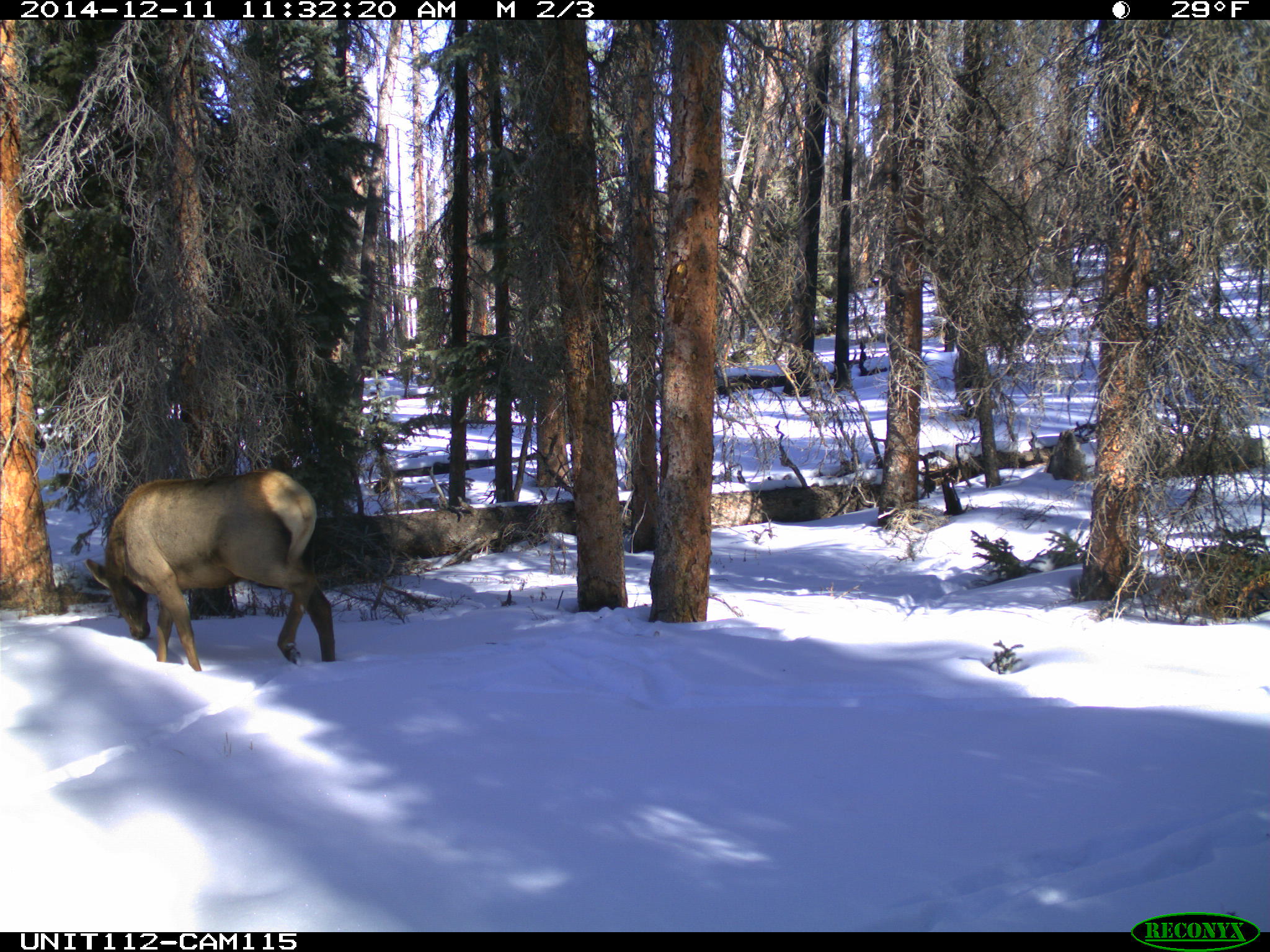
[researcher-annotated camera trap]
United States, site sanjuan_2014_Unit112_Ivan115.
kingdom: Animalia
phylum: Chordata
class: Mammalia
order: Artiodactyla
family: Cervidae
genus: Cervus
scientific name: Cervus elaphus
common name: red deer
Cervus elaphus (red deer).